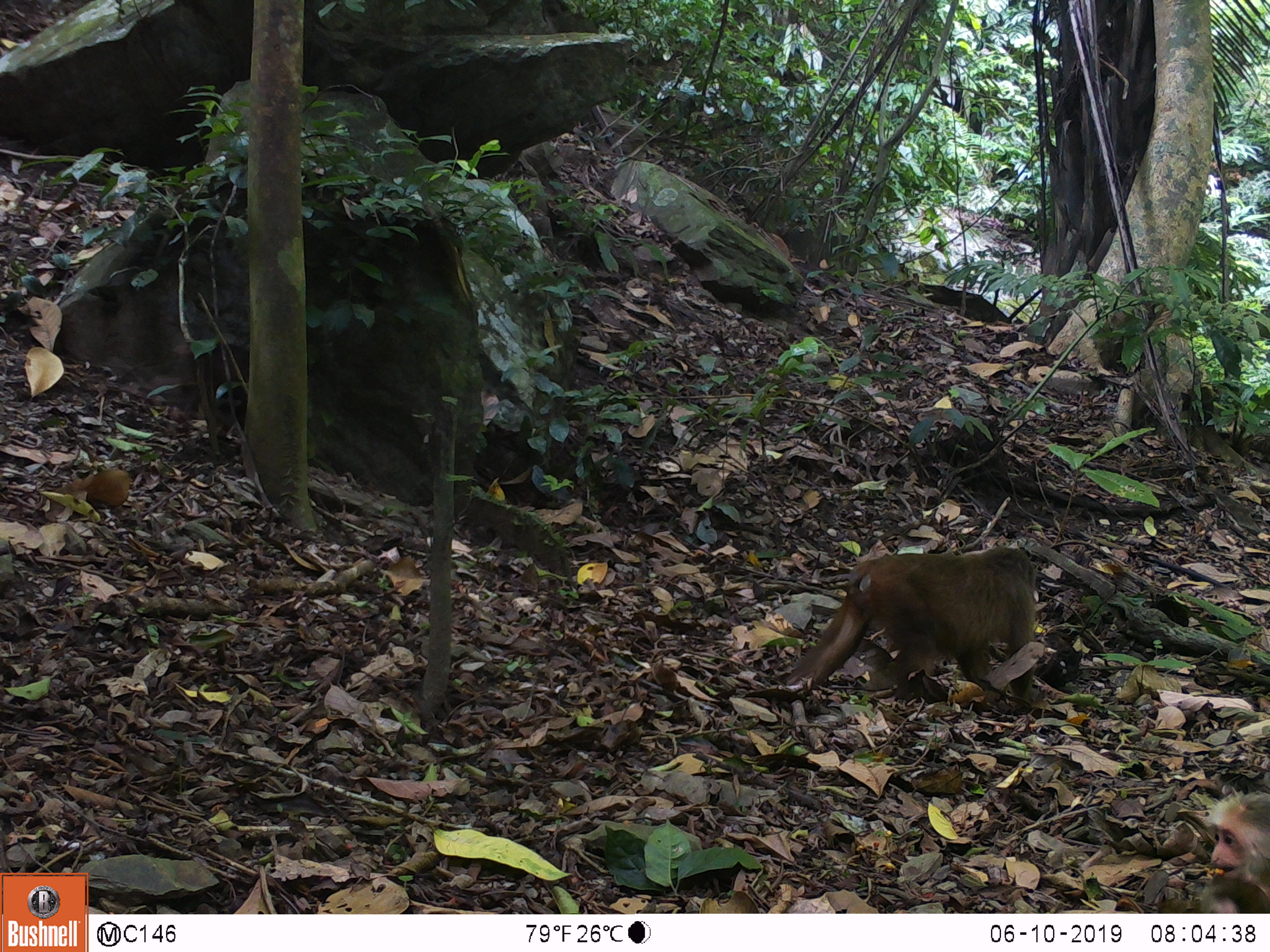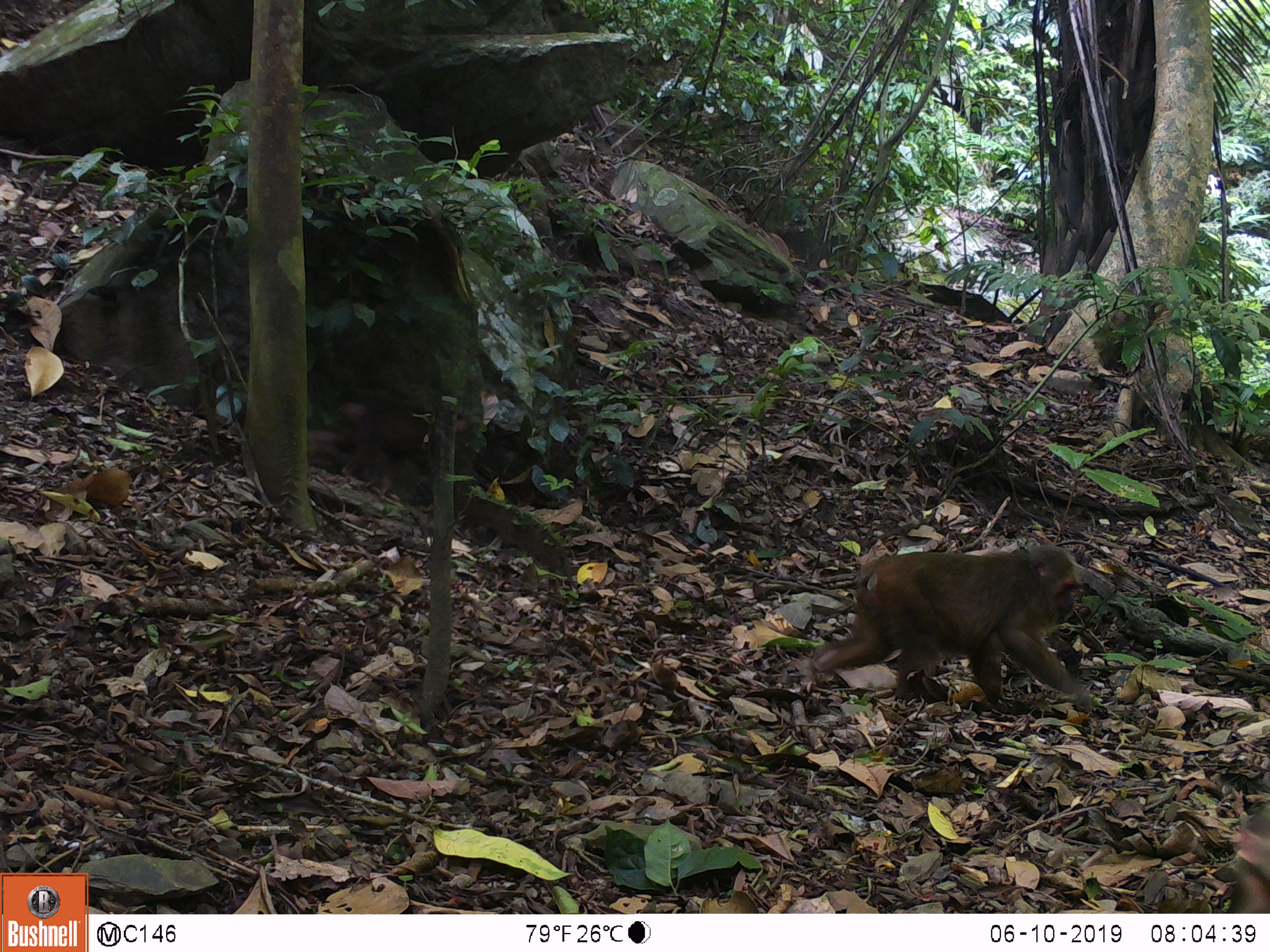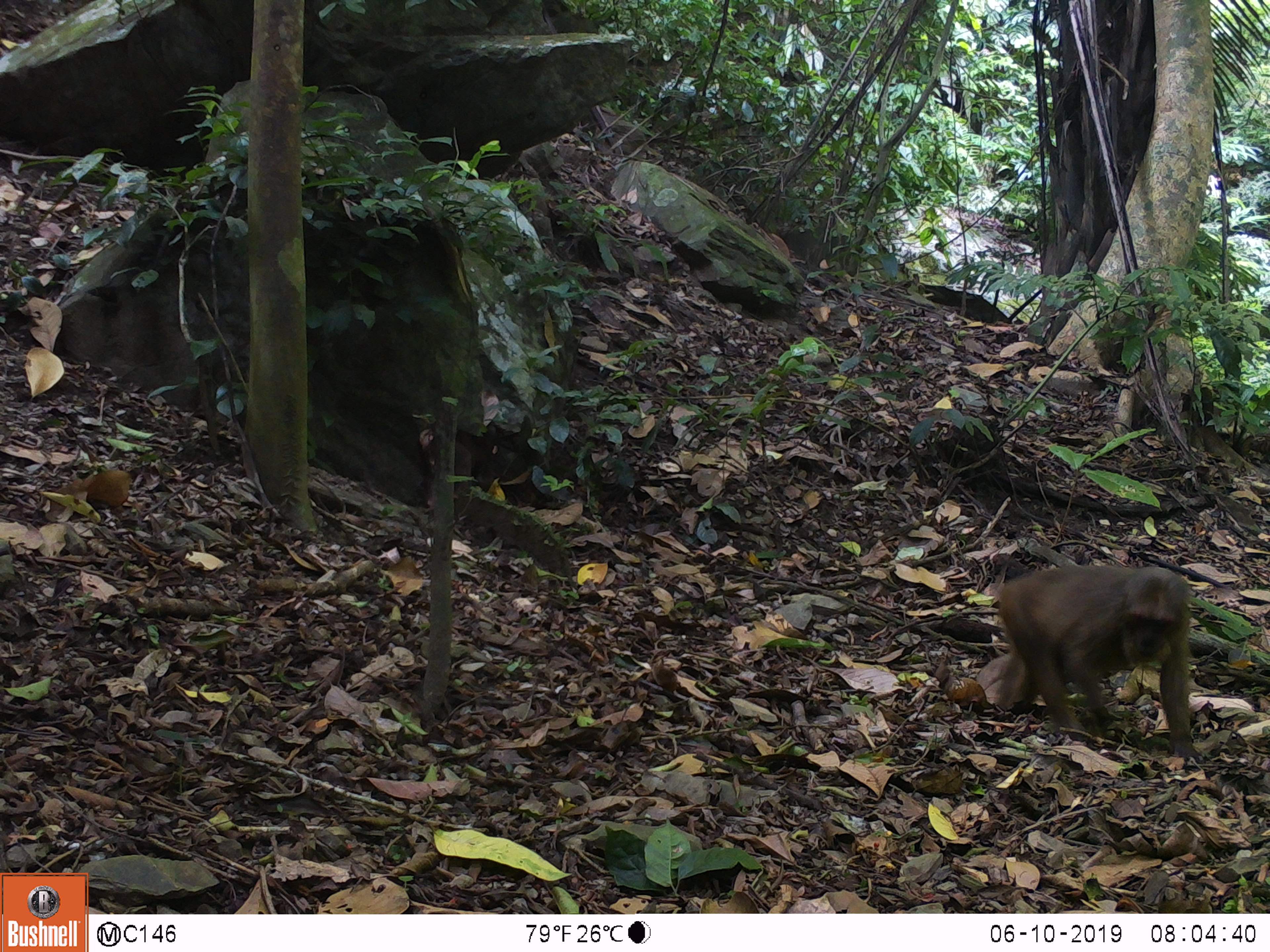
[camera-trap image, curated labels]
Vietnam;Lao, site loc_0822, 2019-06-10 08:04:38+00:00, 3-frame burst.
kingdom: Animalia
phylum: Chordata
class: Mammalia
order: Primates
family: Cercopithecidae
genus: Macaca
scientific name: Macaca arctoides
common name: stump-tailed macaque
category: stump tailed macaque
Stump tailed macaque (stump-tailed macaque) (Macaca arctoides). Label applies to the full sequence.